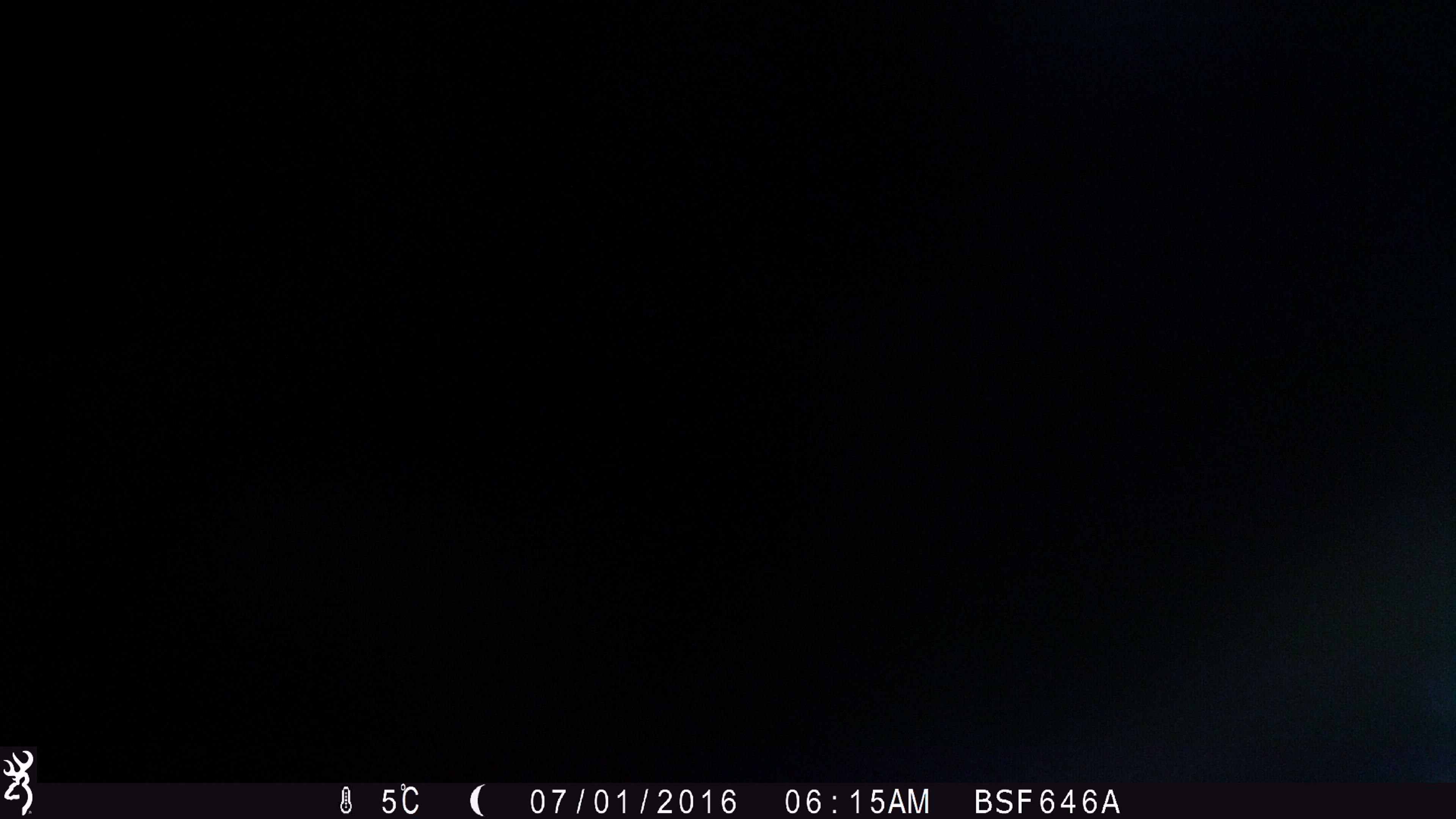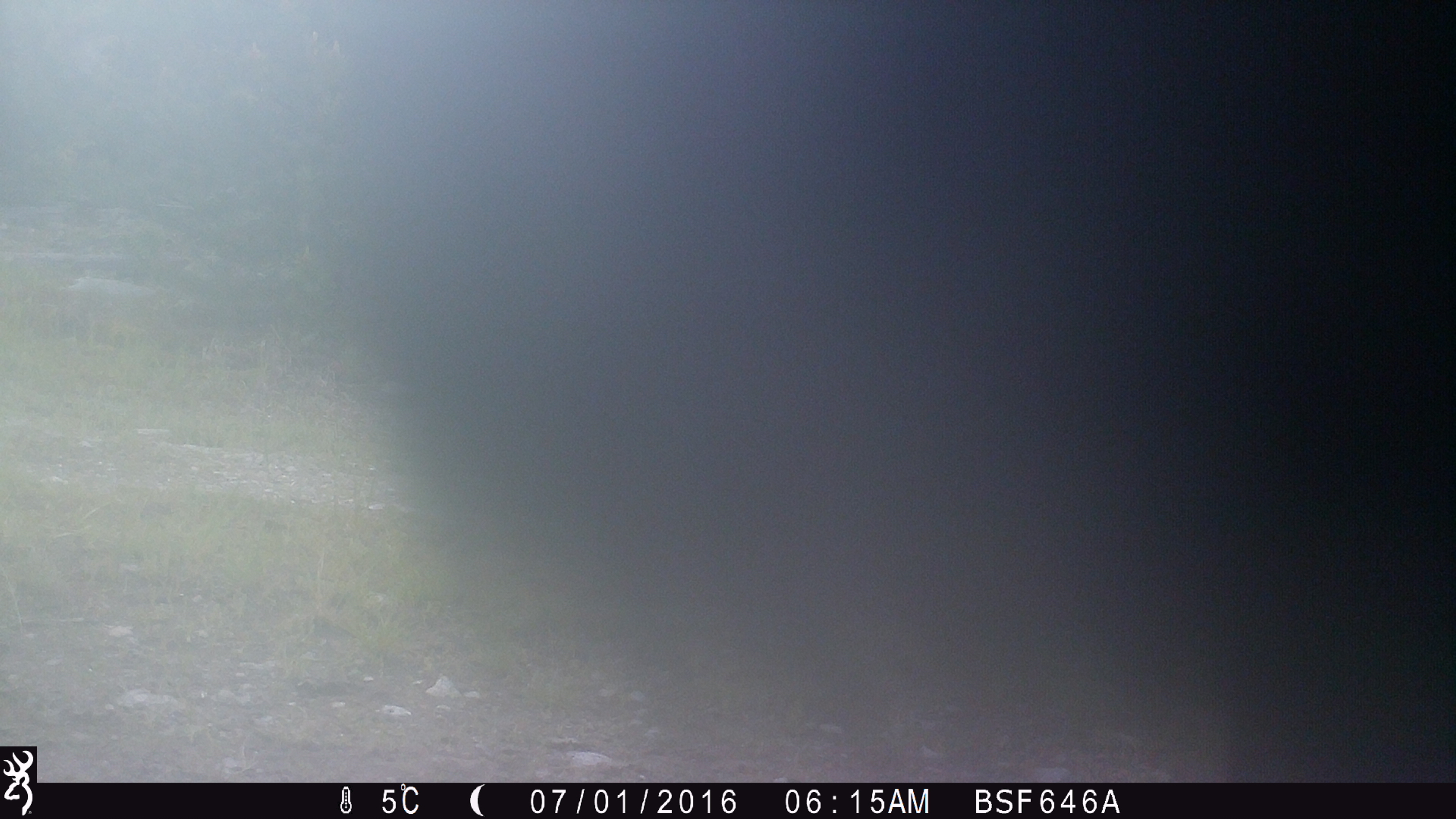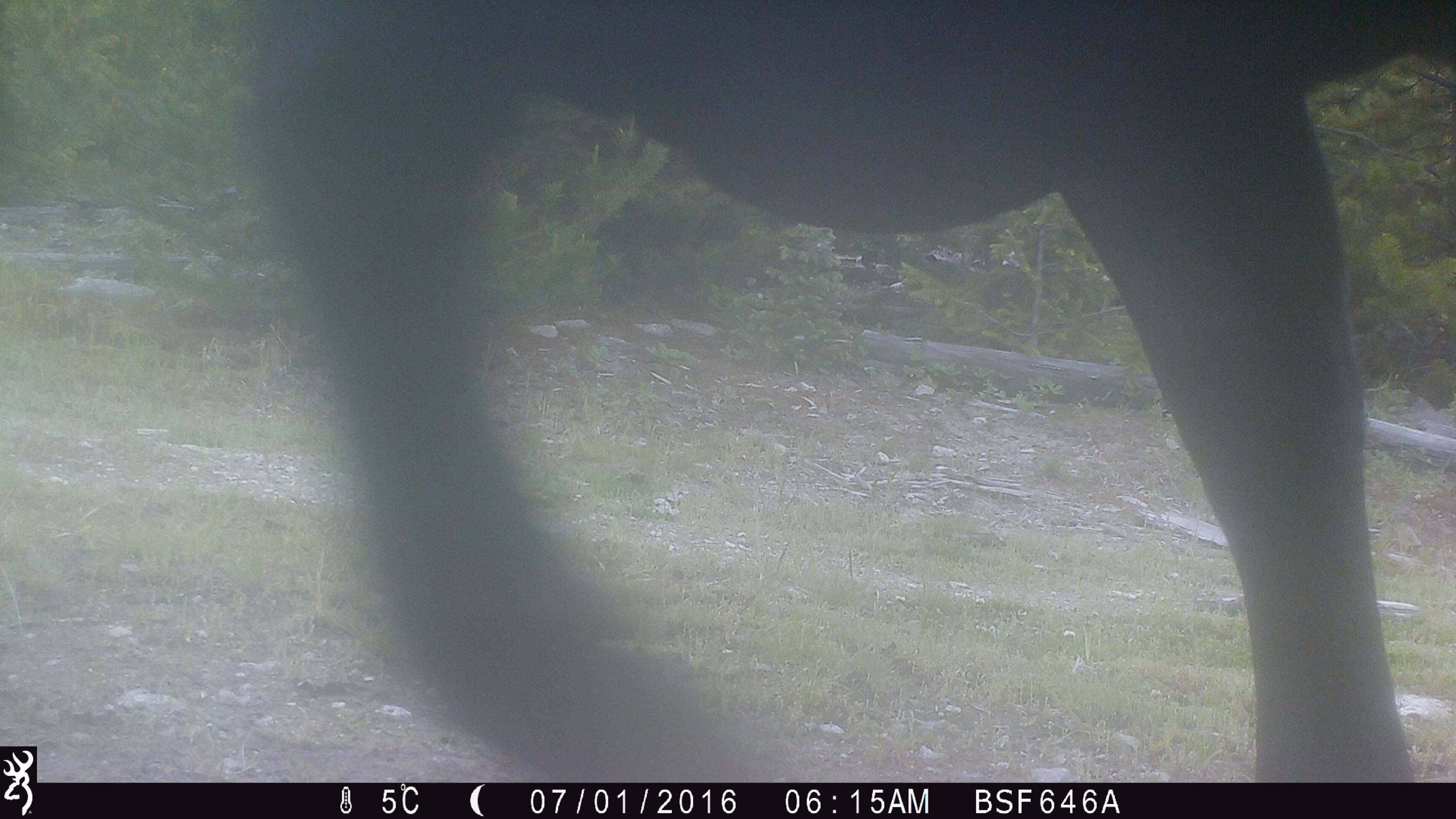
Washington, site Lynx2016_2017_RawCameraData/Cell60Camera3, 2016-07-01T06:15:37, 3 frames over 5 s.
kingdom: Animalia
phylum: Chordata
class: Mammalia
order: Artiodactyla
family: Bovidae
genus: Bos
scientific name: Bos taurus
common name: domestic cattle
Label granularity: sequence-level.